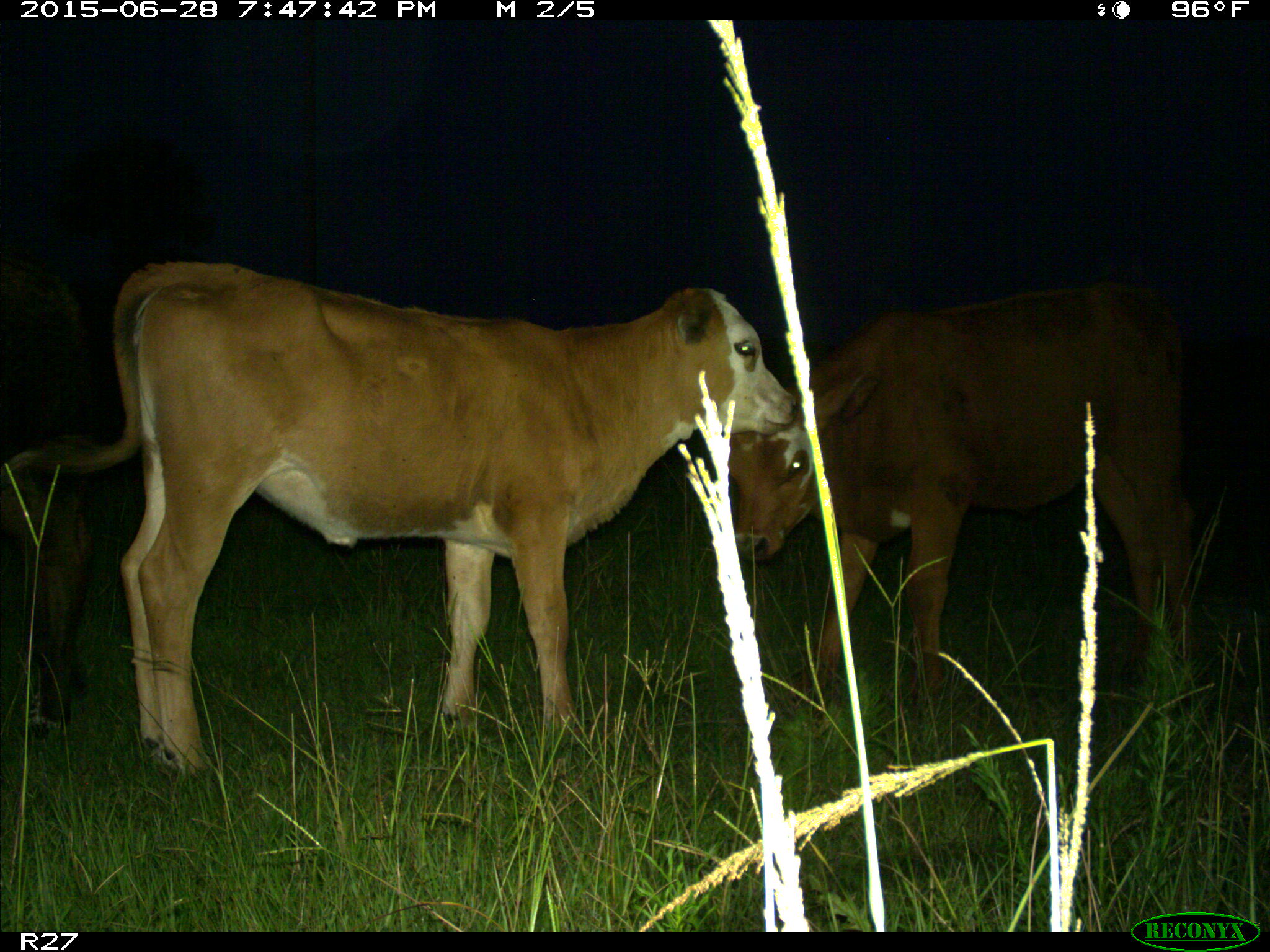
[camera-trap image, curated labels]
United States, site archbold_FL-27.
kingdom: Animalia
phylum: Chordata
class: Mammalia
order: Artiodactyla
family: Bovidae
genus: Bos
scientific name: Bos taurus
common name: domestic cow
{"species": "Bos taurus (domestic cow)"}